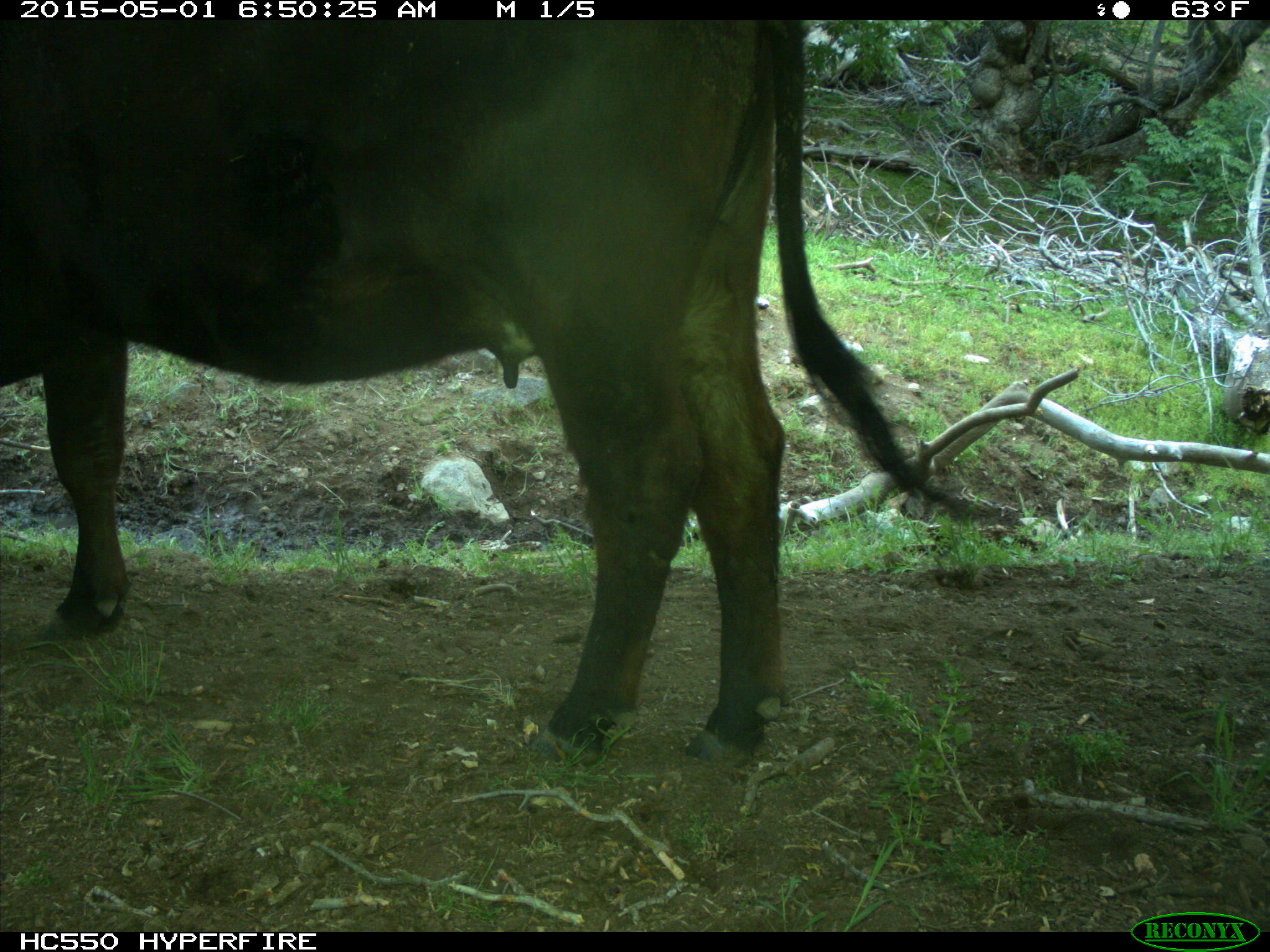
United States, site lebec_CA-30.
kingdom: Animalia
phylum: Chordata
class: Mammalia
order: Artiodactyla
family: Bovidae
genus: Bos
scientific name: Bos taurus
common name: domestic cow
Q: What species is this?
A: Bos taurus (domestic cow).